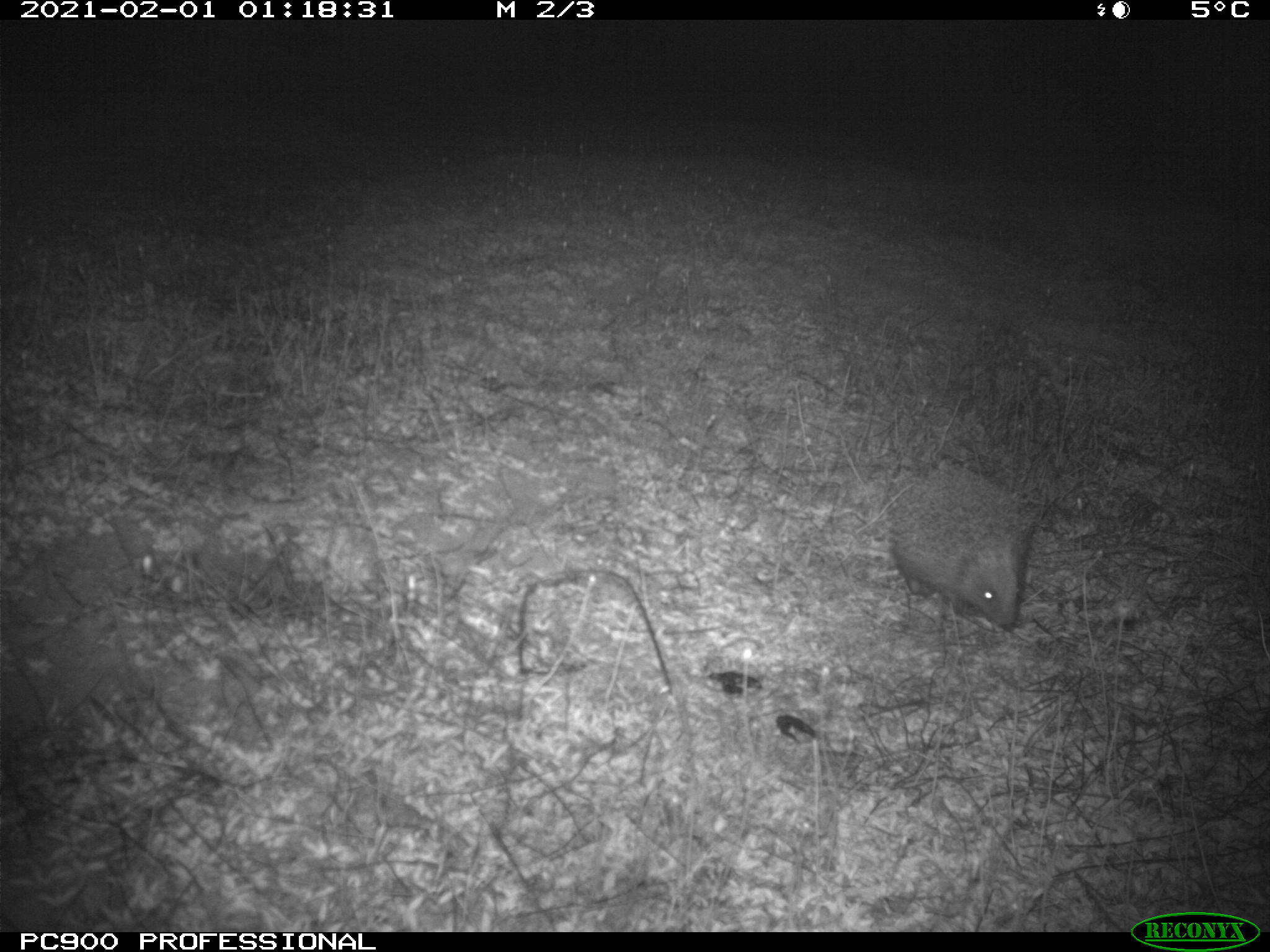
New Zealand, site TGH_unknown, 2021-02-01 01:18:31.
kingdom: Animalia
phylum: Chordata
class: Mammalia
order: Eulipotyphla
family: Erinaceidae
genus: Erinaceus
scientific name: Erinaceus europaeus europaeus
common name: european hedgehog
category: hedgehog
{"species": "hedgehog (european hedgehog) (Erinaceus europaeus europaeus)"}